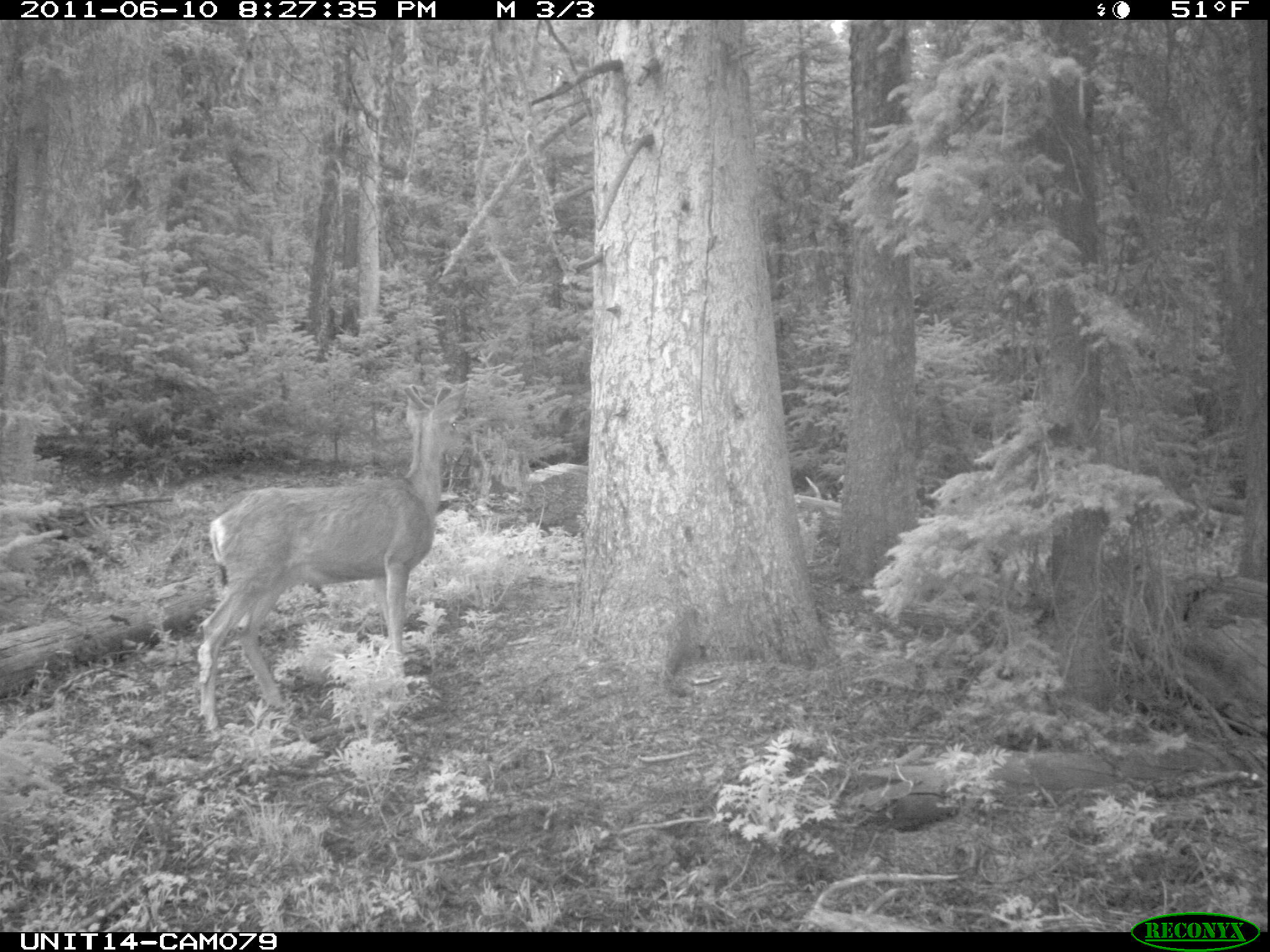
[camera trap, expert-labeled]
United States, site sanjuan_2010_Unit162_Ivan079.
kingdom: Animalia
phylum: Chordata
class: Mammalia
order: Artiodactyla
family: Cervidae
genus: Odocoileus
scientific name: Odocoileus hemionus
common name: mule deer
Odocoileus hemionus (mule deer).